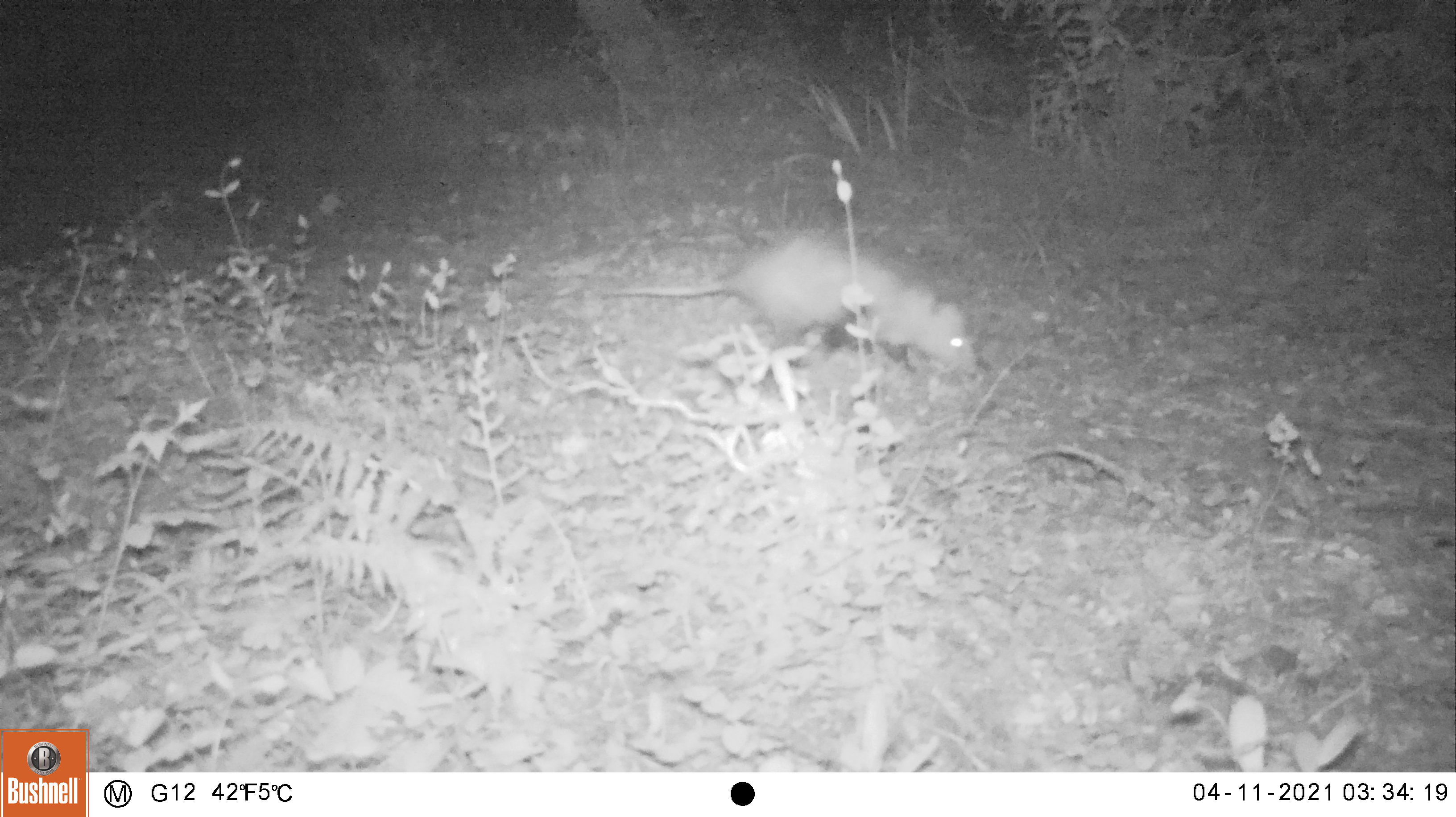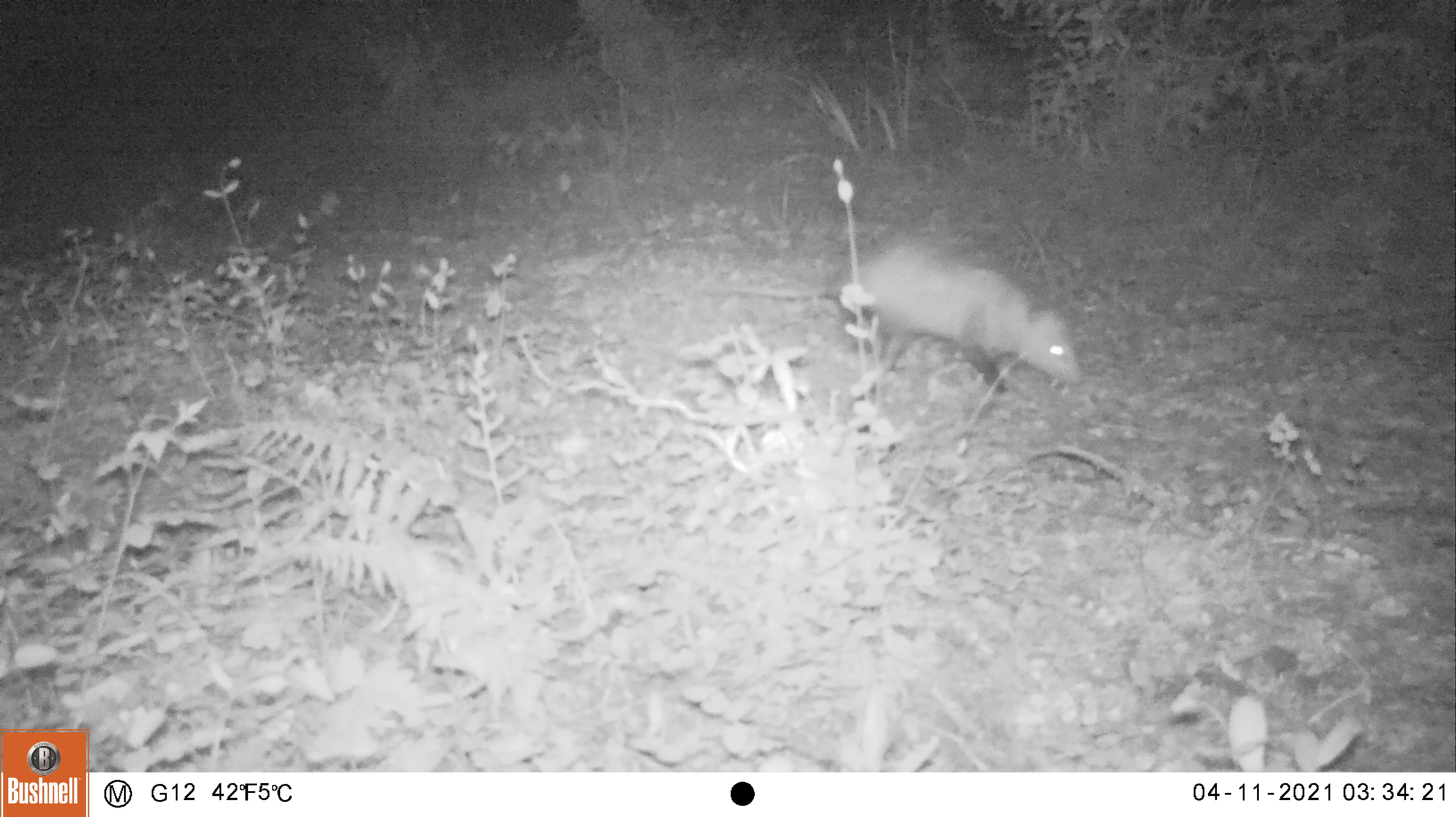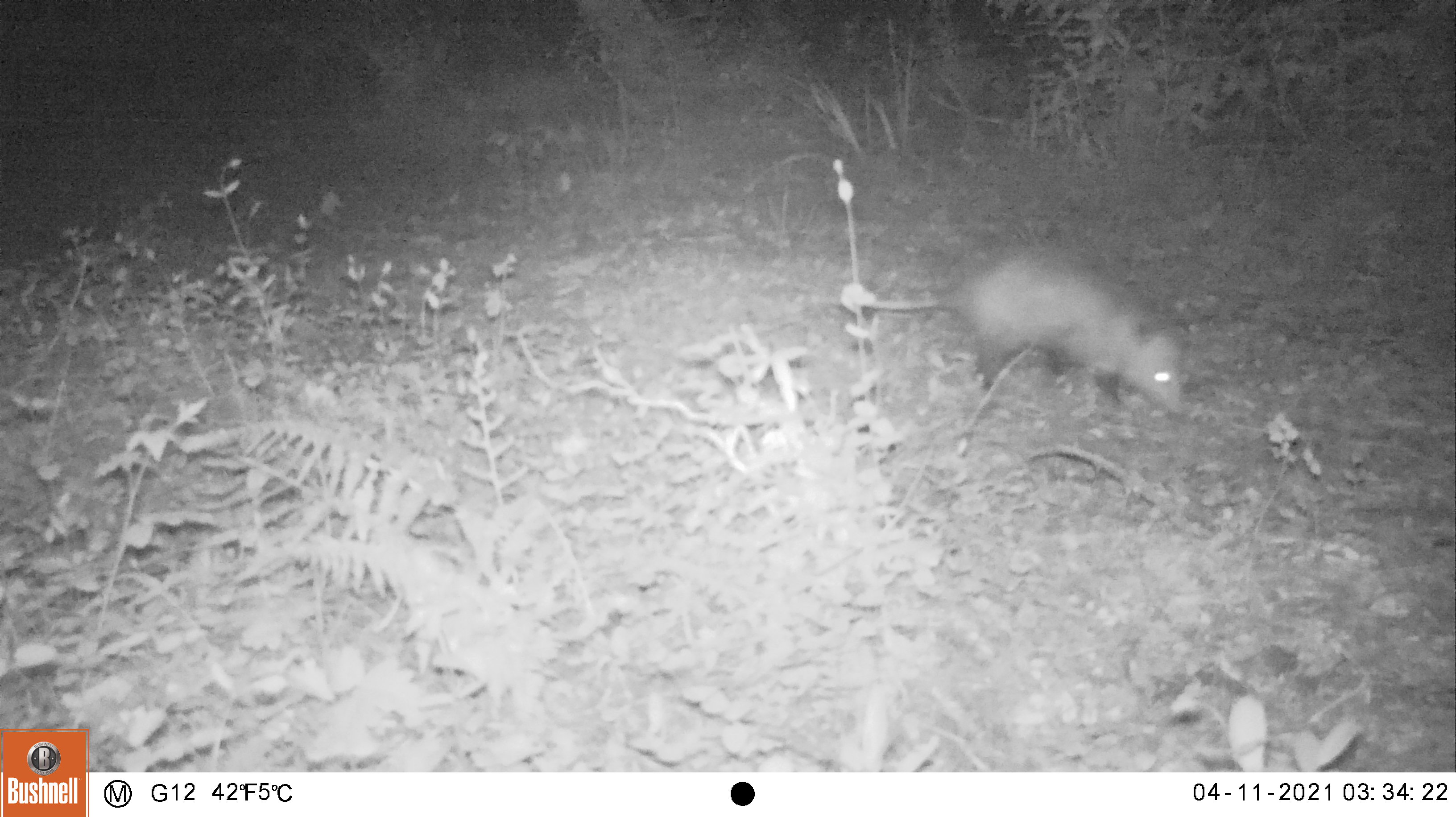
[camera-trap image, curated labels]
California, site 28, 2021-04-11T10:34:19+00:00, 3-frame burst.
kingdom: Animalia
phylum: Chordata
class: Mammalia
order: Didelphimorphia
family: Didelphidae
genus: Didelphis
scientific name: Didelphis virginiana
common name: virginia opossum